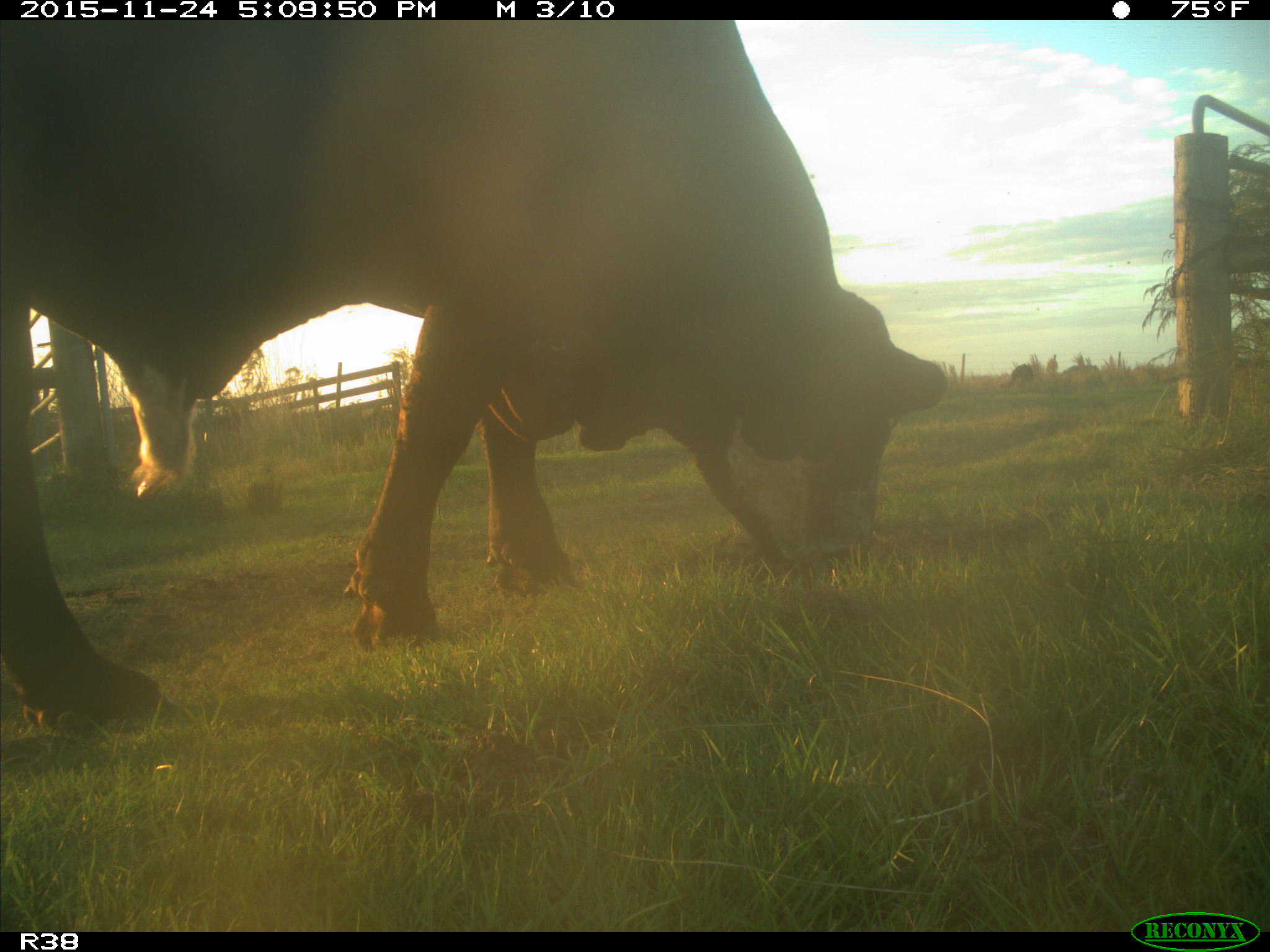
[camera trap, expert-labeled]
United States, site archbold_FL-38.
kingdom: Animalia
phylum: Chordata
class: Mammalia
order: Artiodactyla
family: Bovidae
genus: Bos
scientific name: Bos taurus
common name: domestic cow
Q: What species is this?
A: Bos taurus (domestic cow).